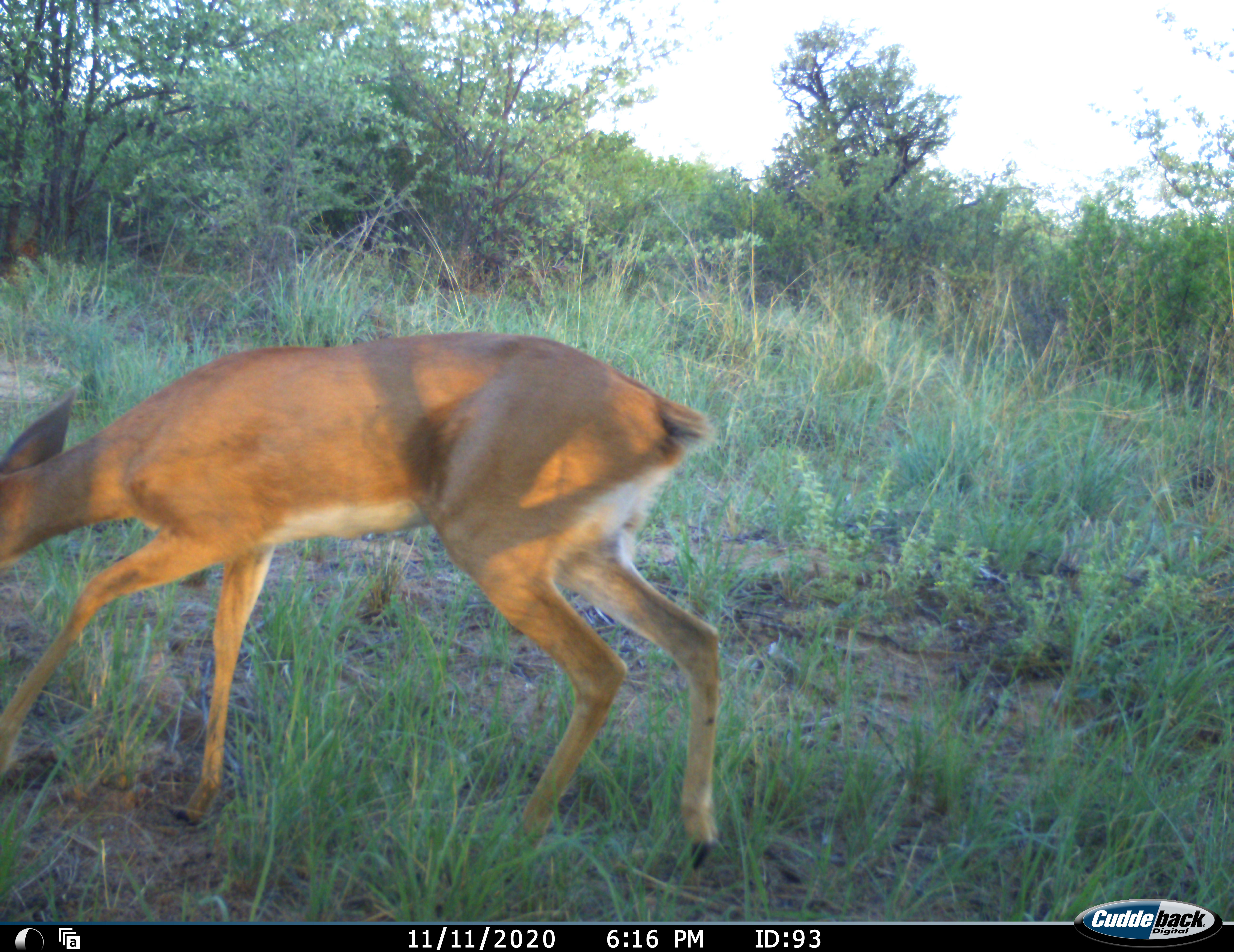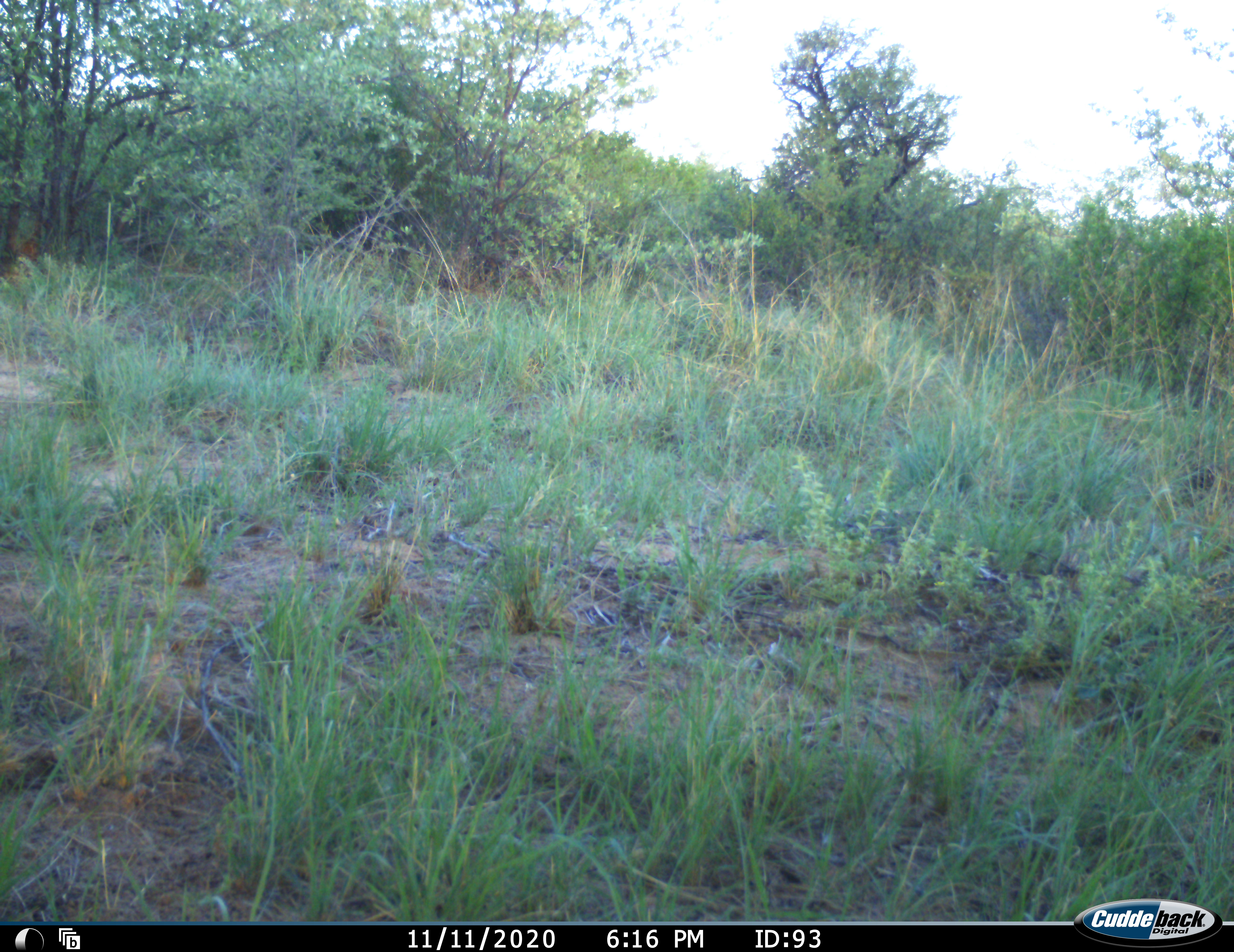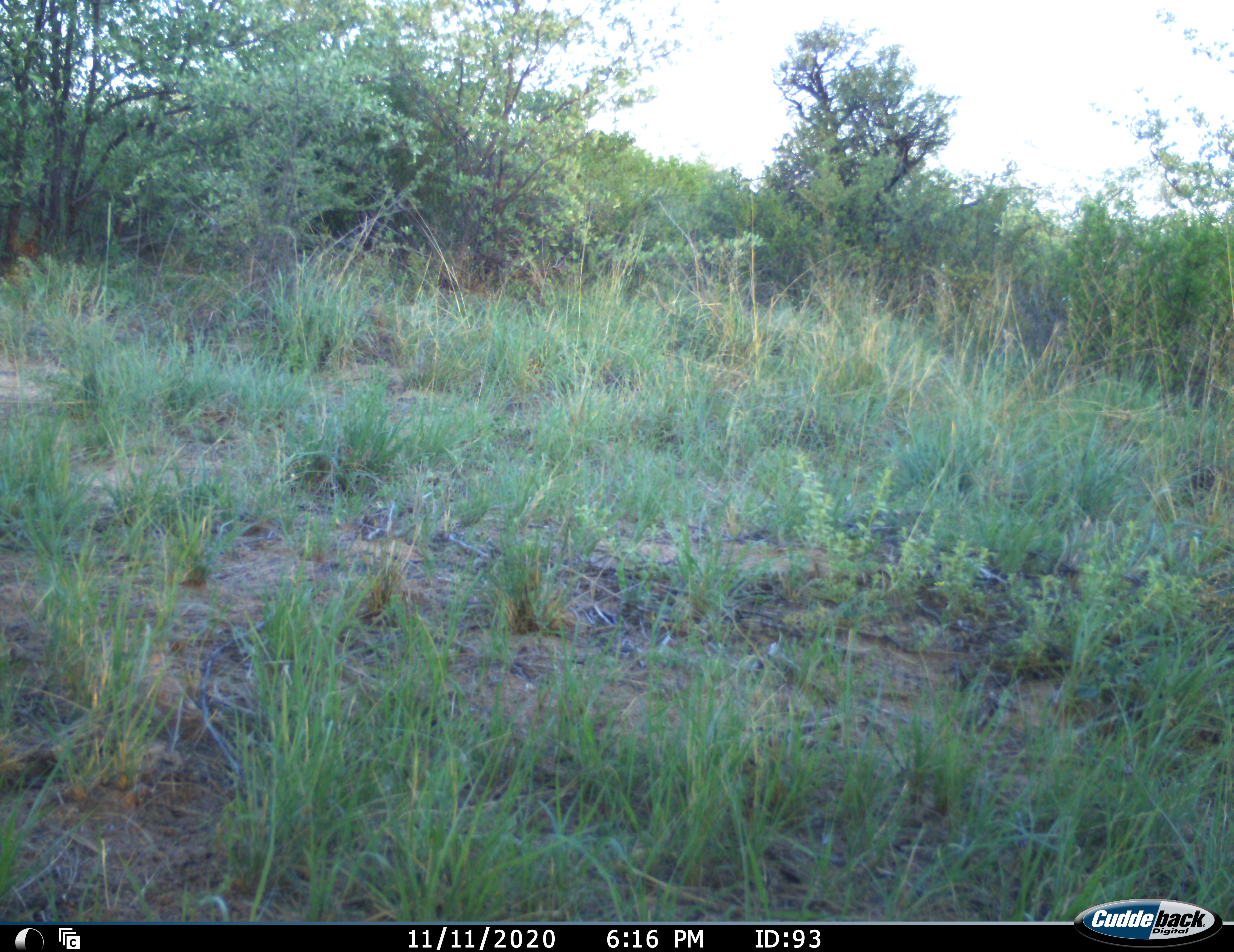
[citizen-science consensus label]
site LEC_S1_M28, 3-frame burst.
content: unidentified animal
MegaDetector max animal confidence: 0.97